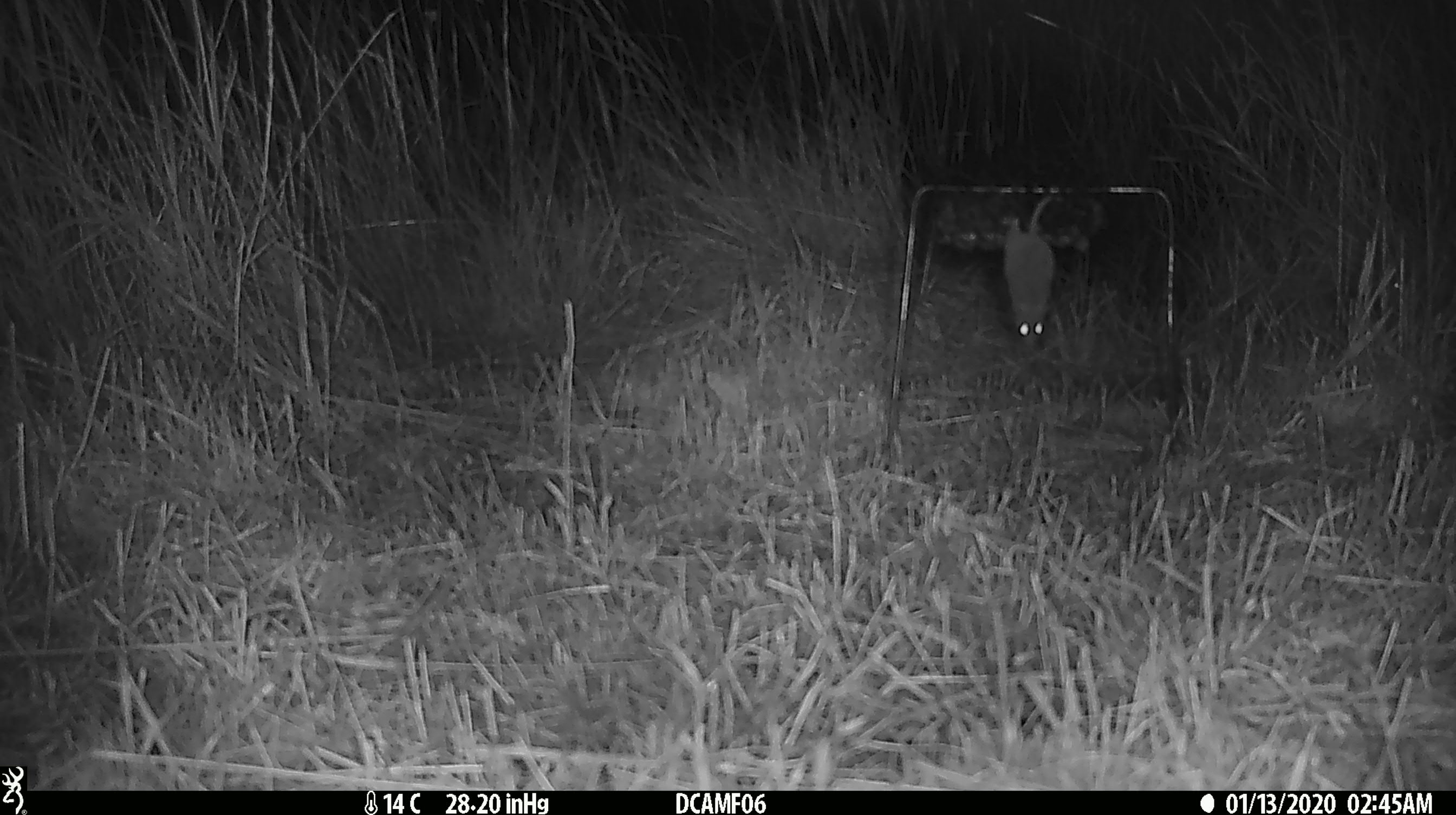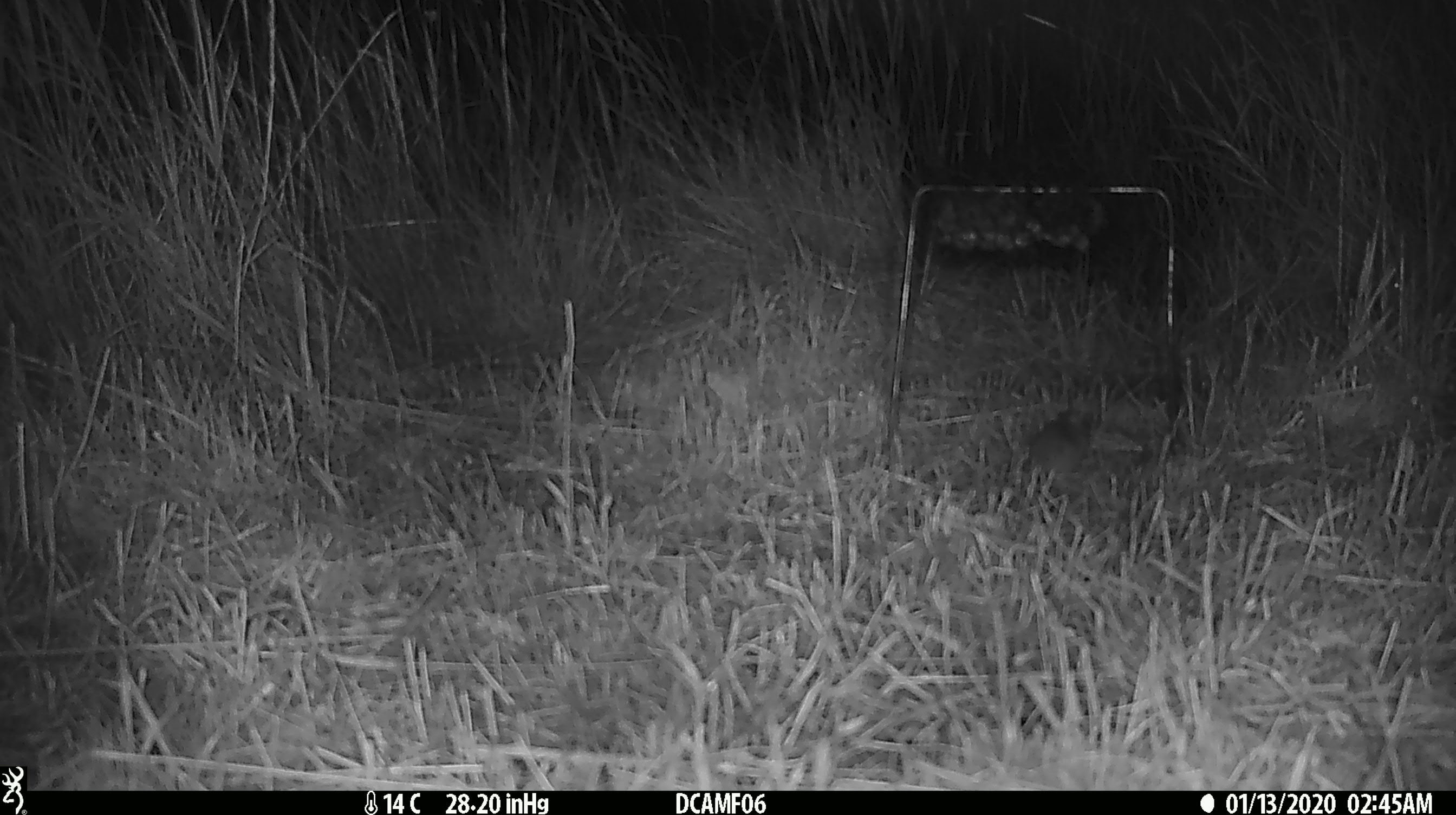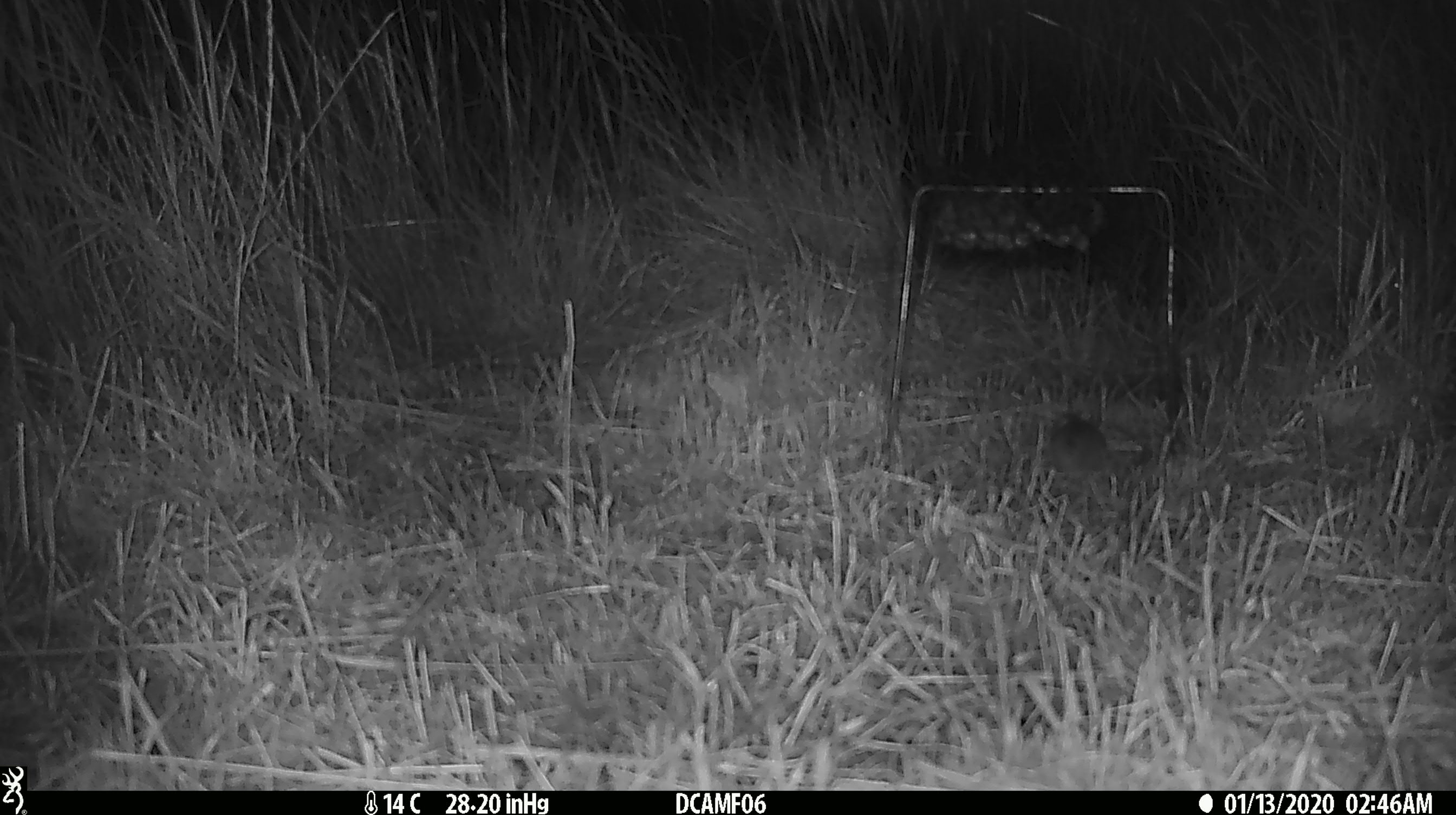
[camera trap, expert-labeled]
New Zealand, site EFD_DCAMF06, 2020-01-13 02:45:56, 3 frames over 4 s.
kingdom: Animalia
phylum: Chordata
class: Mammalia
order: Rodentia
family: Muridae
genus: Mus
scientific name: Mus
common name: mouse